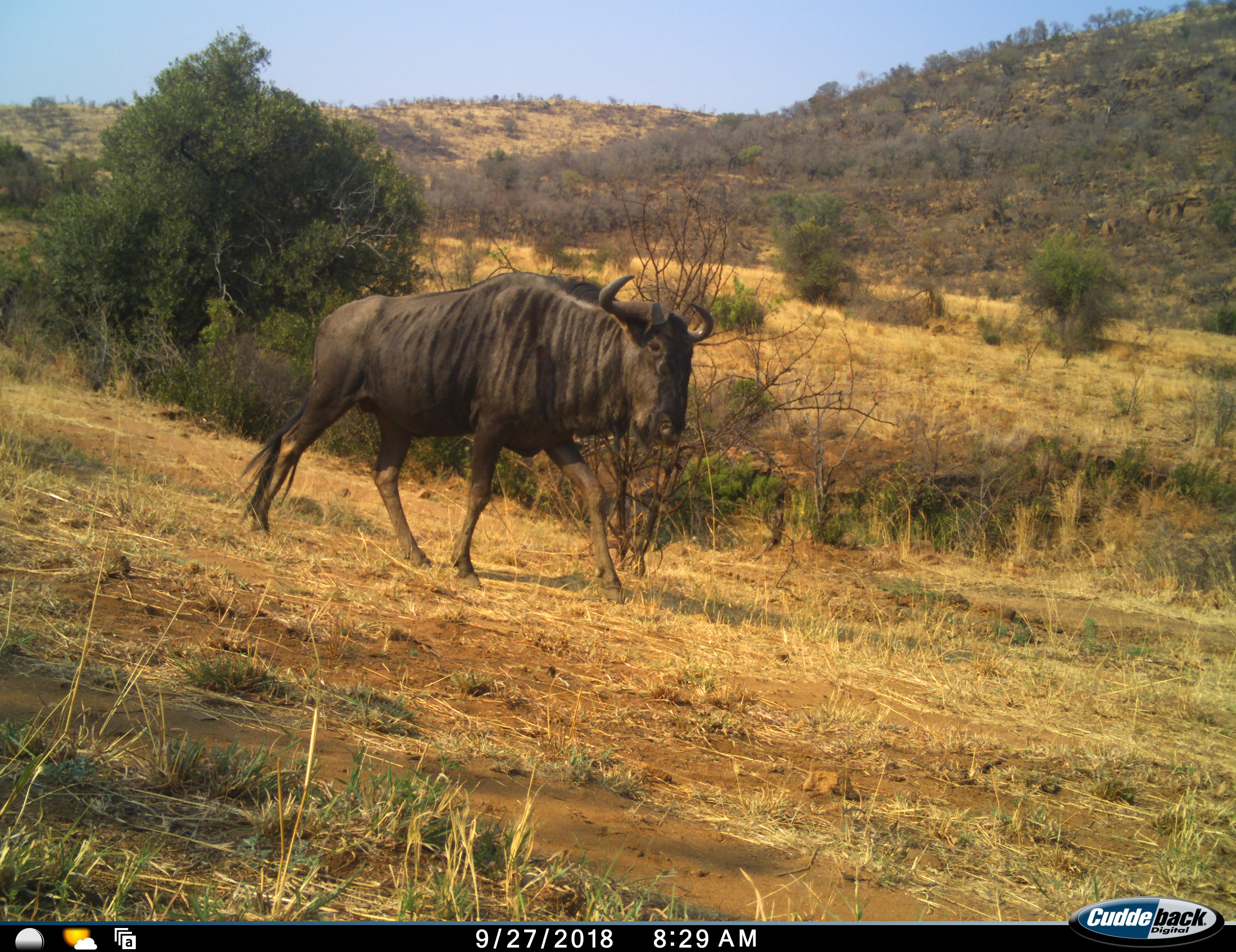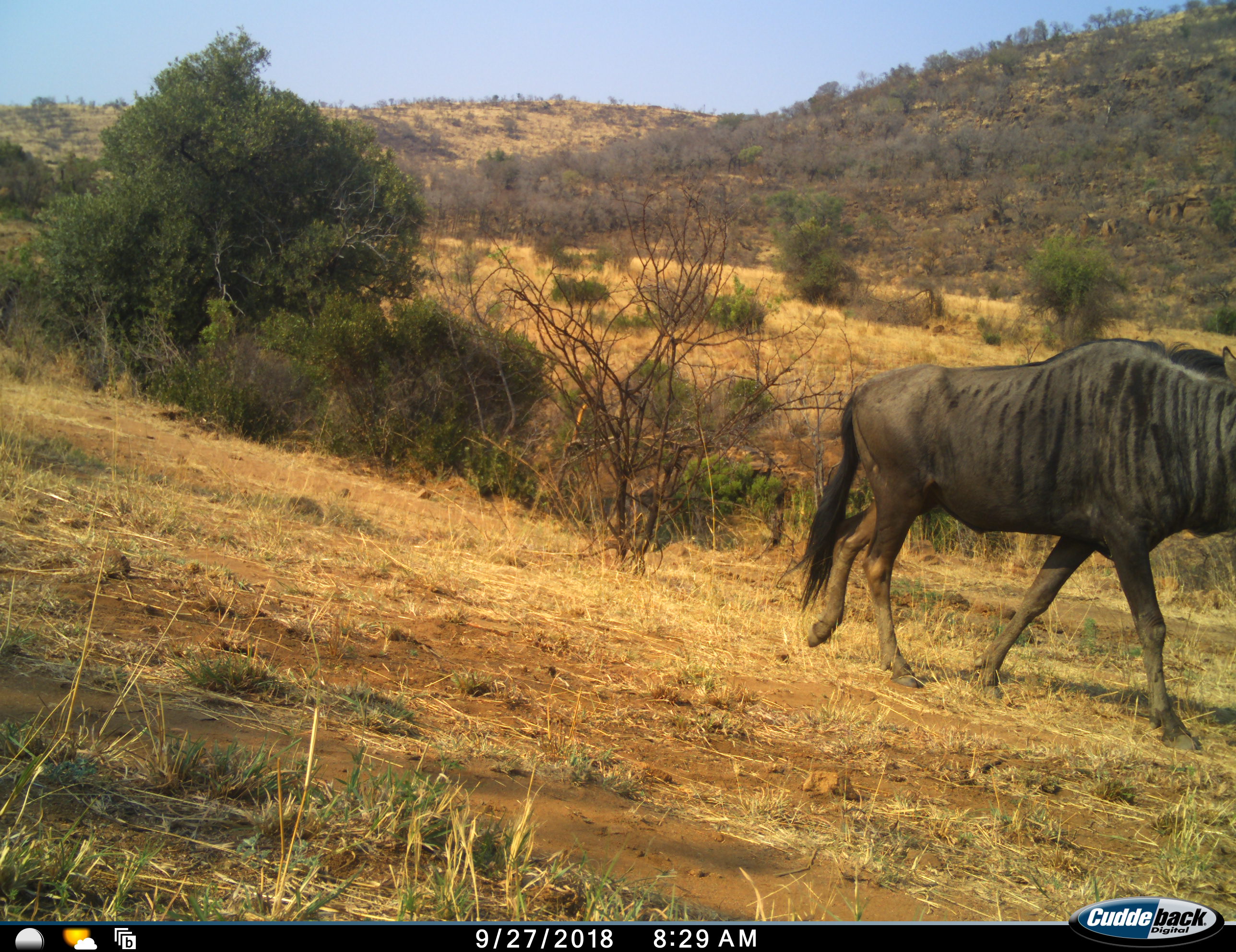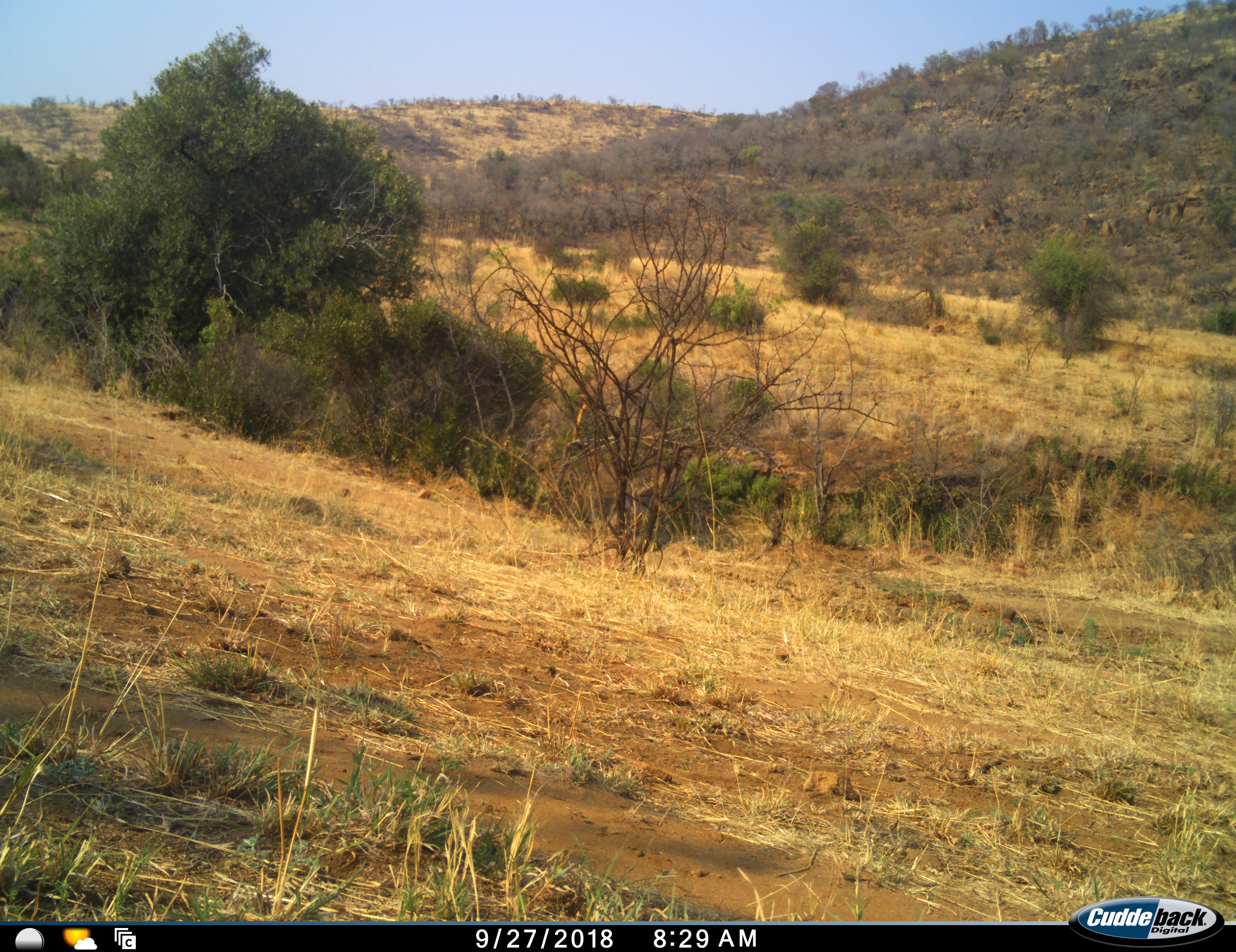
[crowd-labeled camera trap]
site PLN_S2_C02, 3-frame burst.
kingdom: Animalia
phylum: Chordata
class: Mammalia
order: Artiodactyla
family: Bovidae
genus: Connochaetes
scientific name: Connochaetes taurinus taurinus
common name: blue wildebeest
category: wildebeestblue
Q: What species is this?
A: Wildebeestblue (blue wildebeest) (Connochaetes taurinus taurinus).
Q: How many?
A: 1.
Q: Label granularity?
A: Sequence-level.